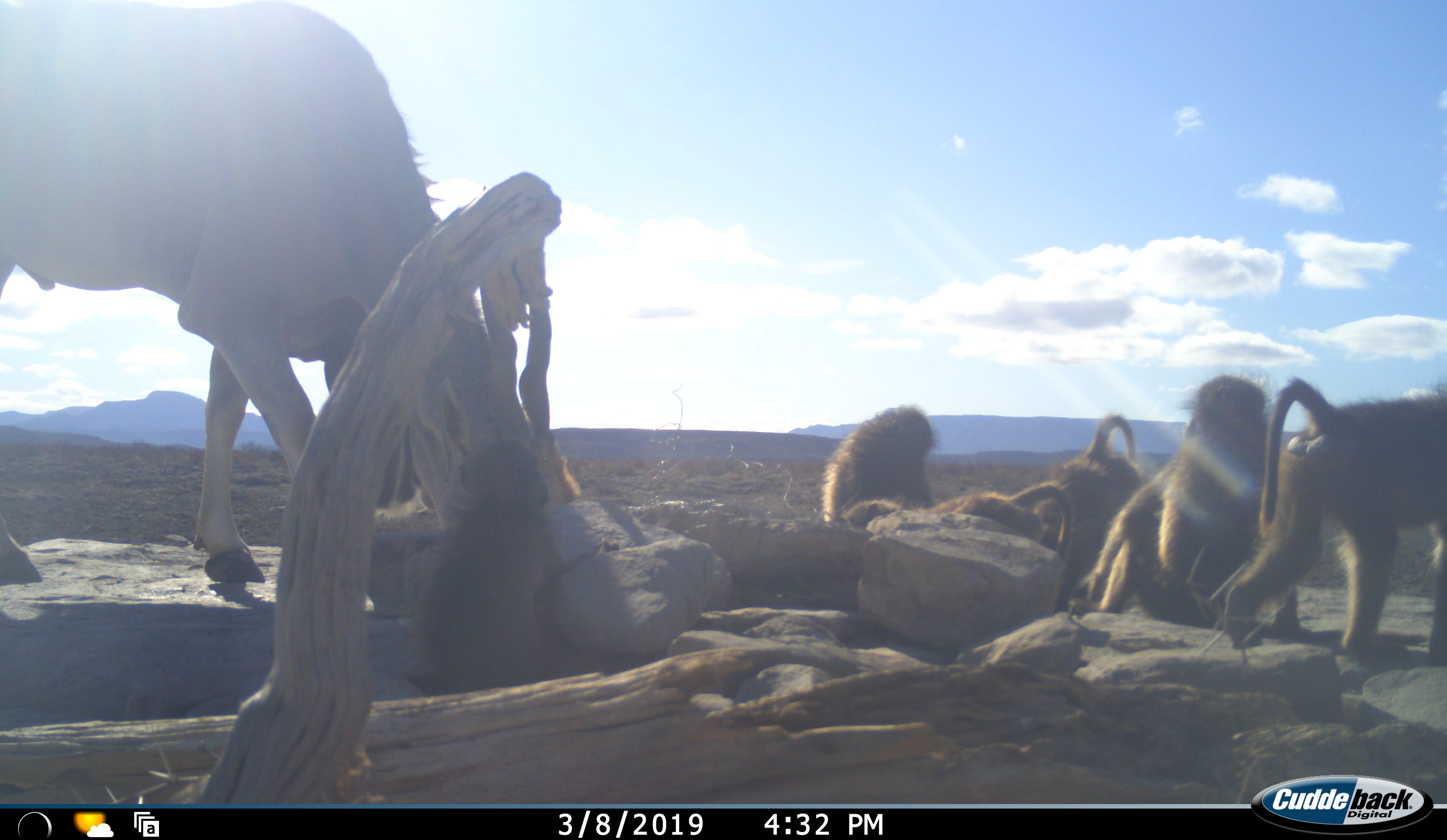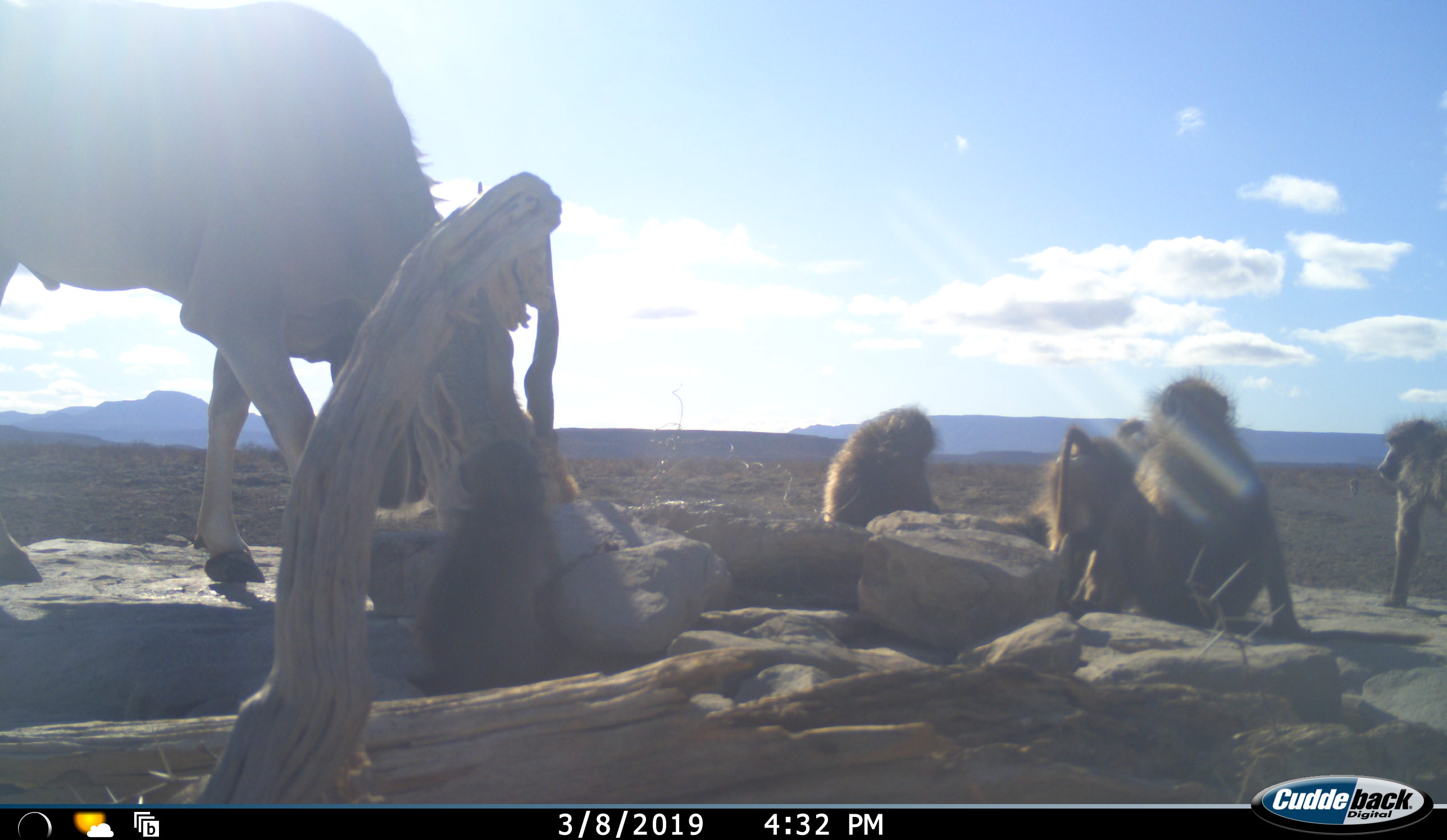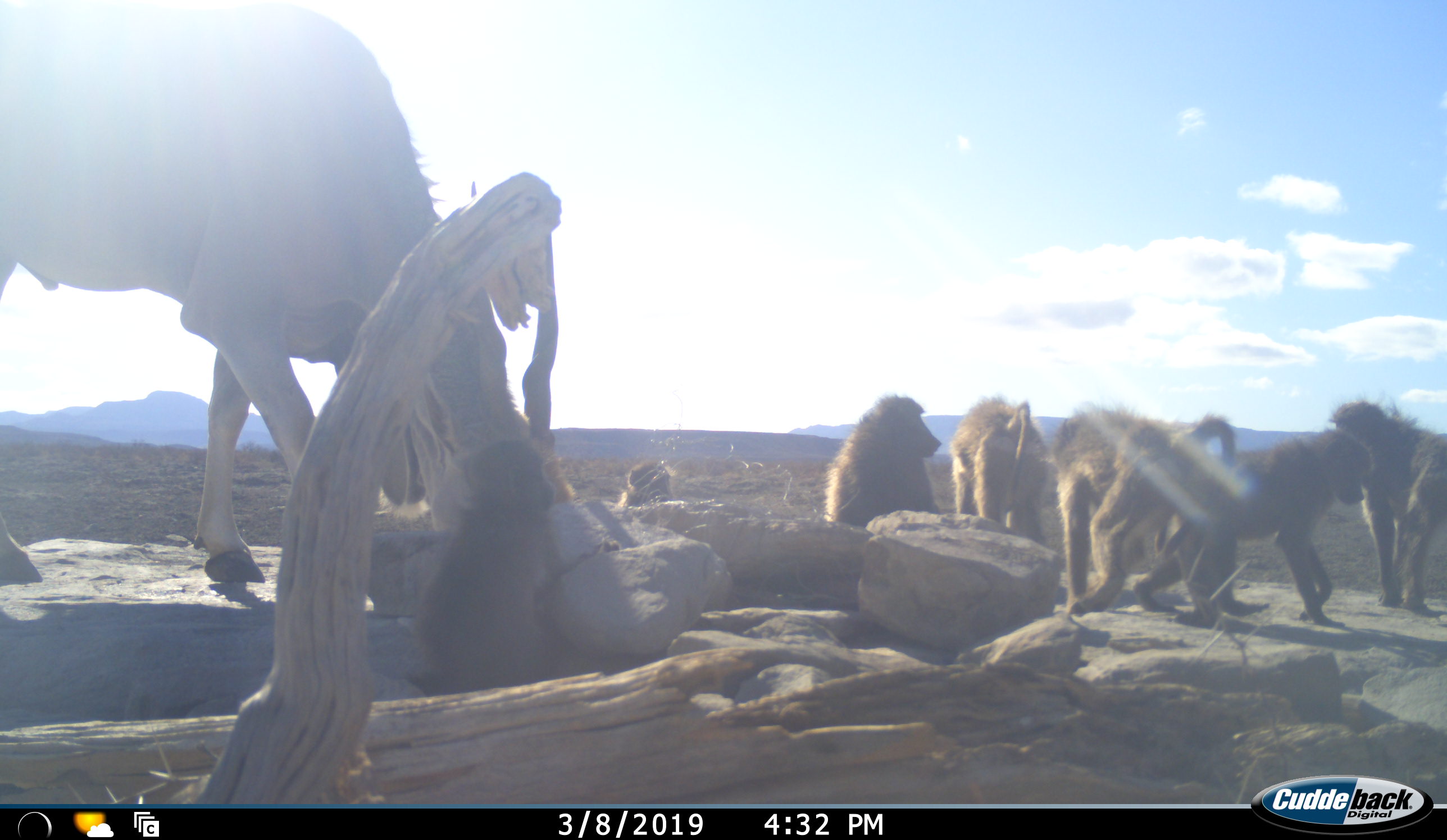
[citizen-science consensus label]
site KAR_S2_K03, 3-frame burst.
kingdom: Animalia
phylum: Chordata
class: Mammalia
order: Primates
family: Cercopithecidae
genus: Papio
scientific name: Papio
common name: baboon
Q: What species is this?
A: Baboon (Papio).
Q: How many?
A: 7.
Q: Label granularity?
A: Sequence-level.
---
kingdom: Animalia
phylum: Chordata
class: Mammalia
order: Artiodactyla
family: Bovidae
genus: Tragelaphus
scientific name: Tragelaphus oryx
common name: eland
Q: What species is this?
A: Eland (Tragelaphus oryx).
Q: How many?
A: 1.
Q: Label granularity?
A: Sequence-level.